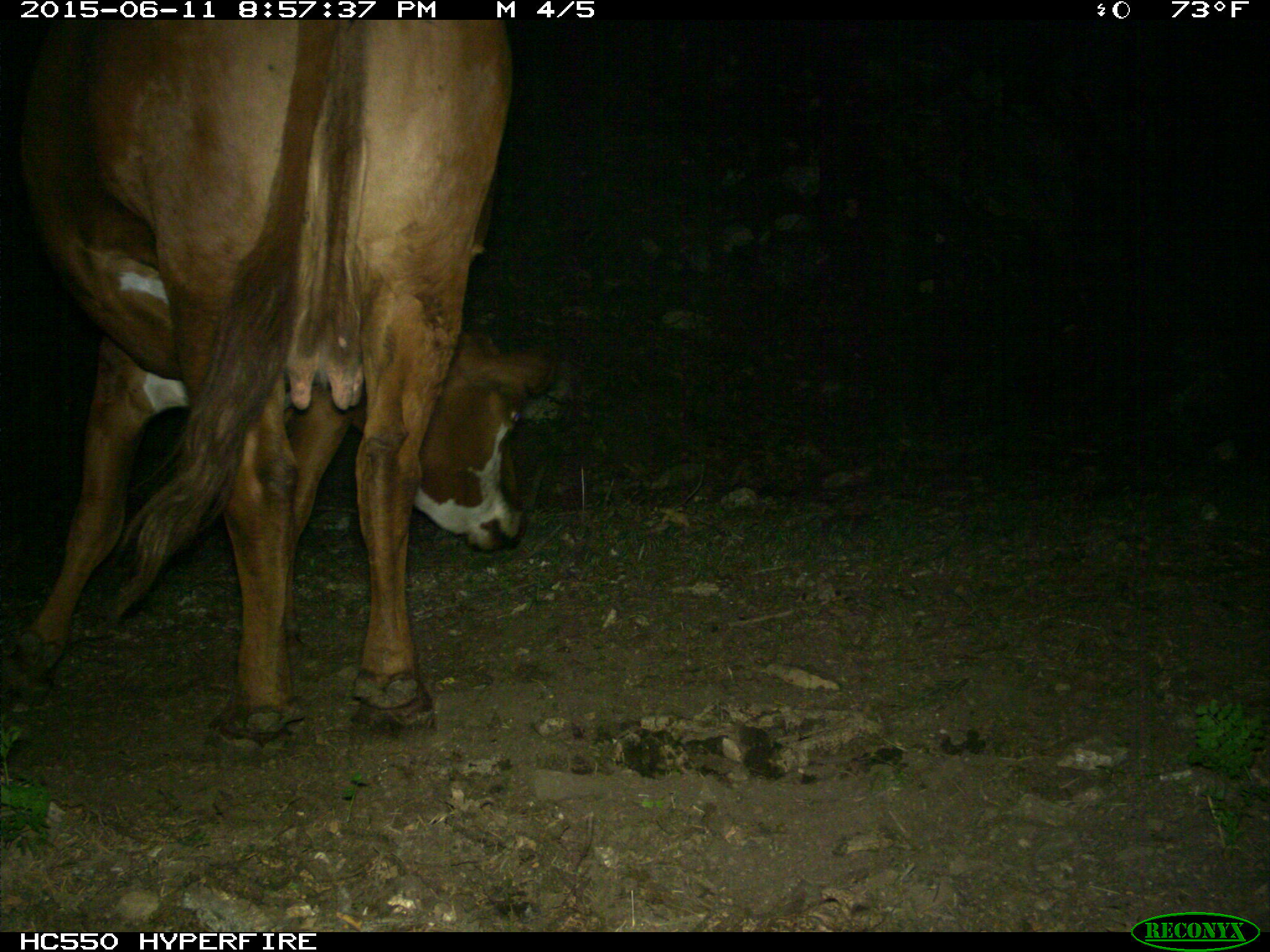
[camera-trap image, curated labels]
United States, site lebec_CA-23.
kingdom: Animalia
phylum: Chordata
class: Mammalia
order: Artiodactyla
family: Bovidae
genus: Bos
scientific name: Bos taurus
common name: domestic cow